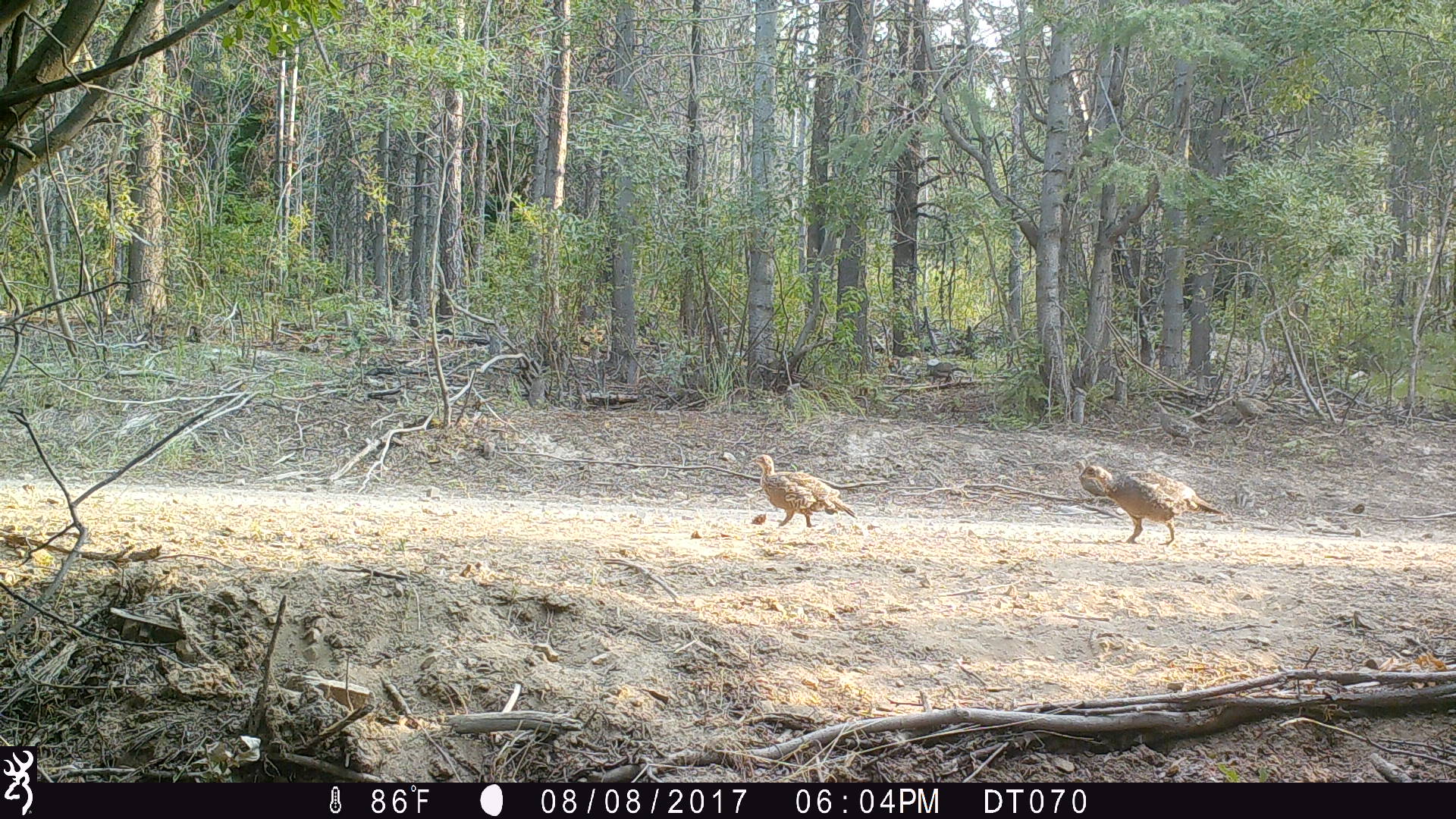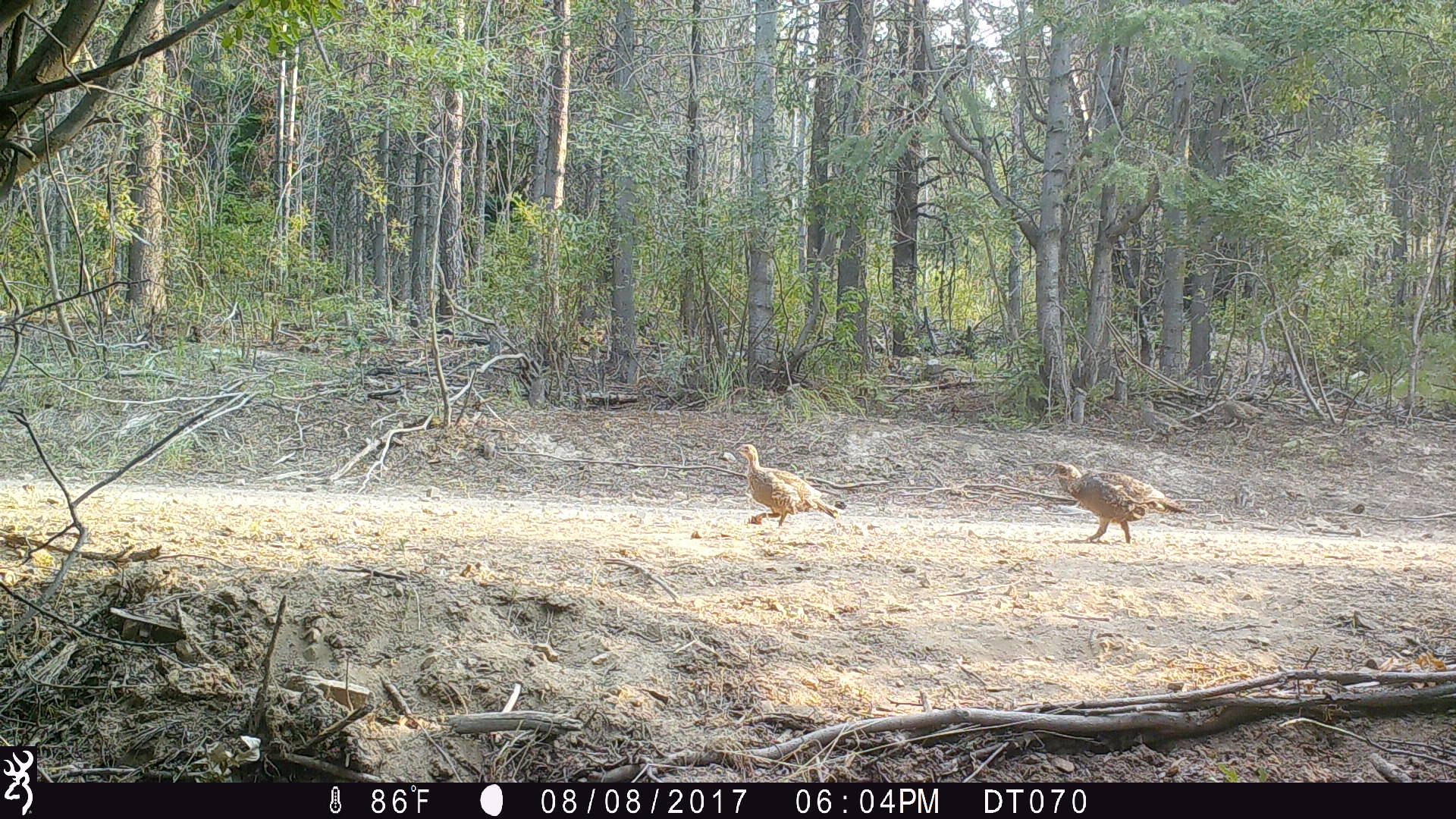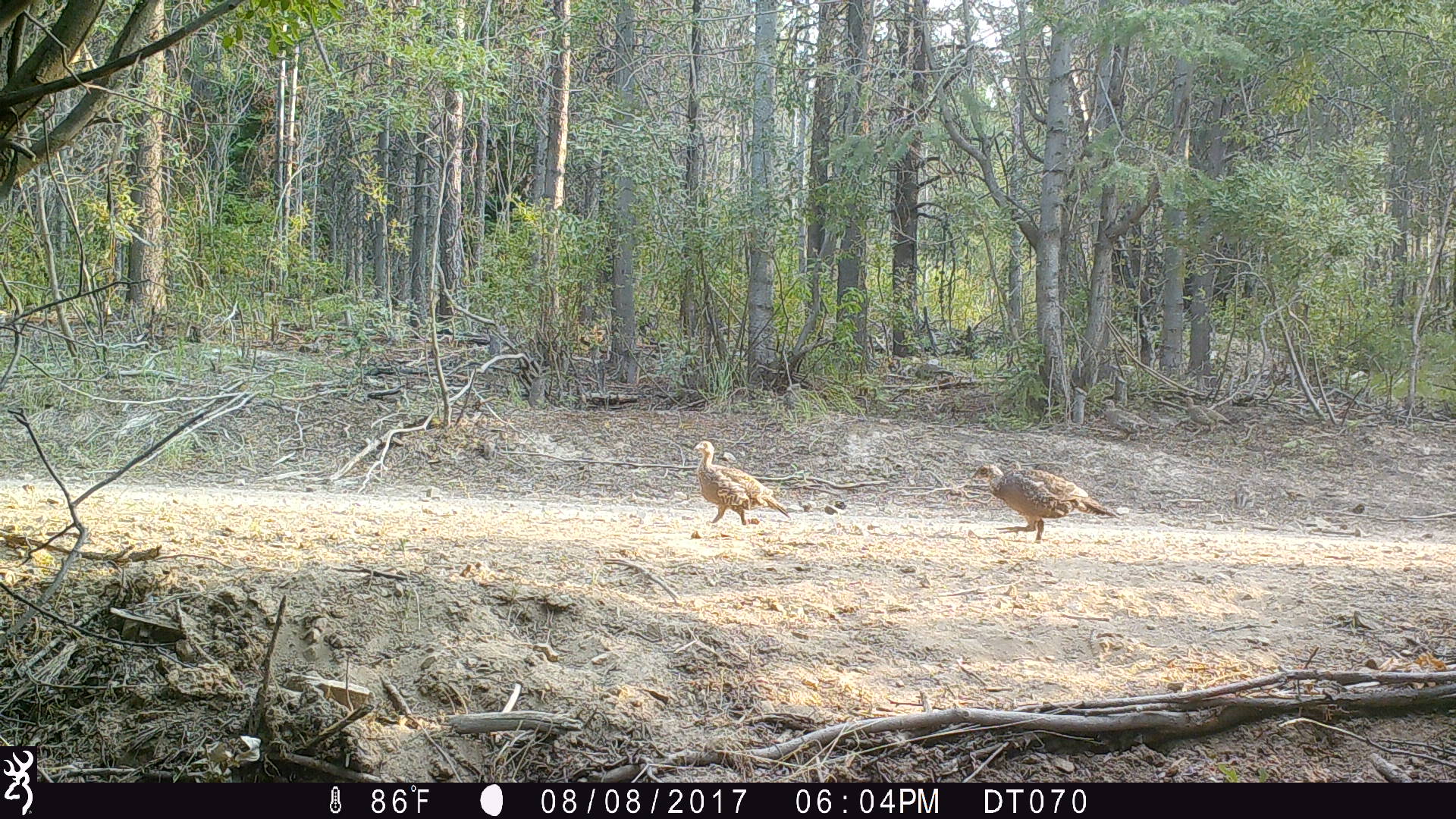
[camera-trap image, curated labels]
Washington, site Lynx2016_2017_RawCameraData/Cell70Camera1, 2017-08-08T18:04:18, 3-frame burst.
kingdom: Animalia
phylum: Chordata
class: Aves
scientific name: Aves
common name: birds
Aves (birds). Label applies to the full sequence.